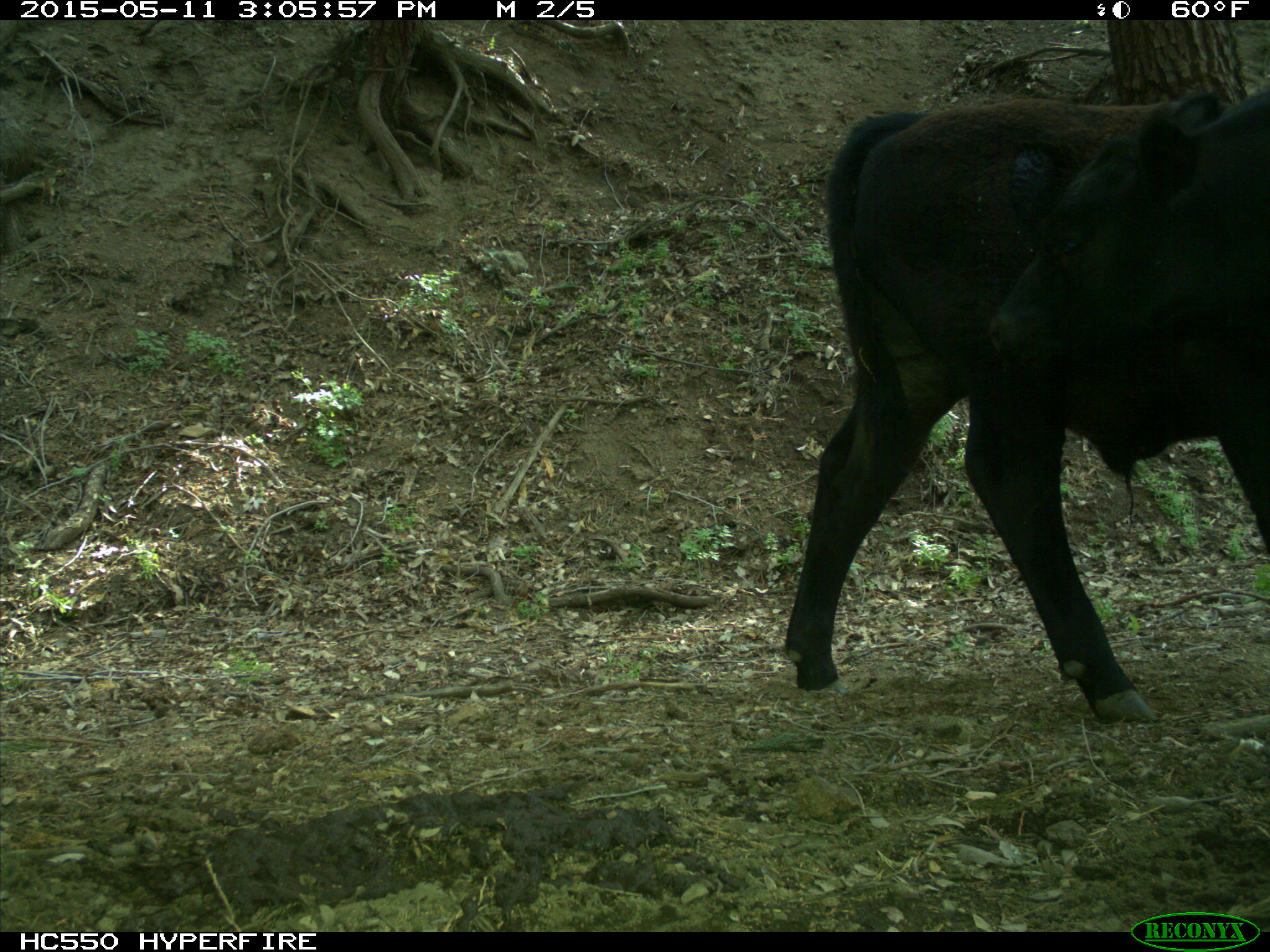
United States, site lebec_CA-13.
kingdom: Animalia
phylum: Chordata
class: Mammalia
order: Artiodactyla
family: Bovidae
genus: Bos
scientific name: Bos taurus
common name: domestic cow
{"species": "Bos taurus (domestic cow)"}